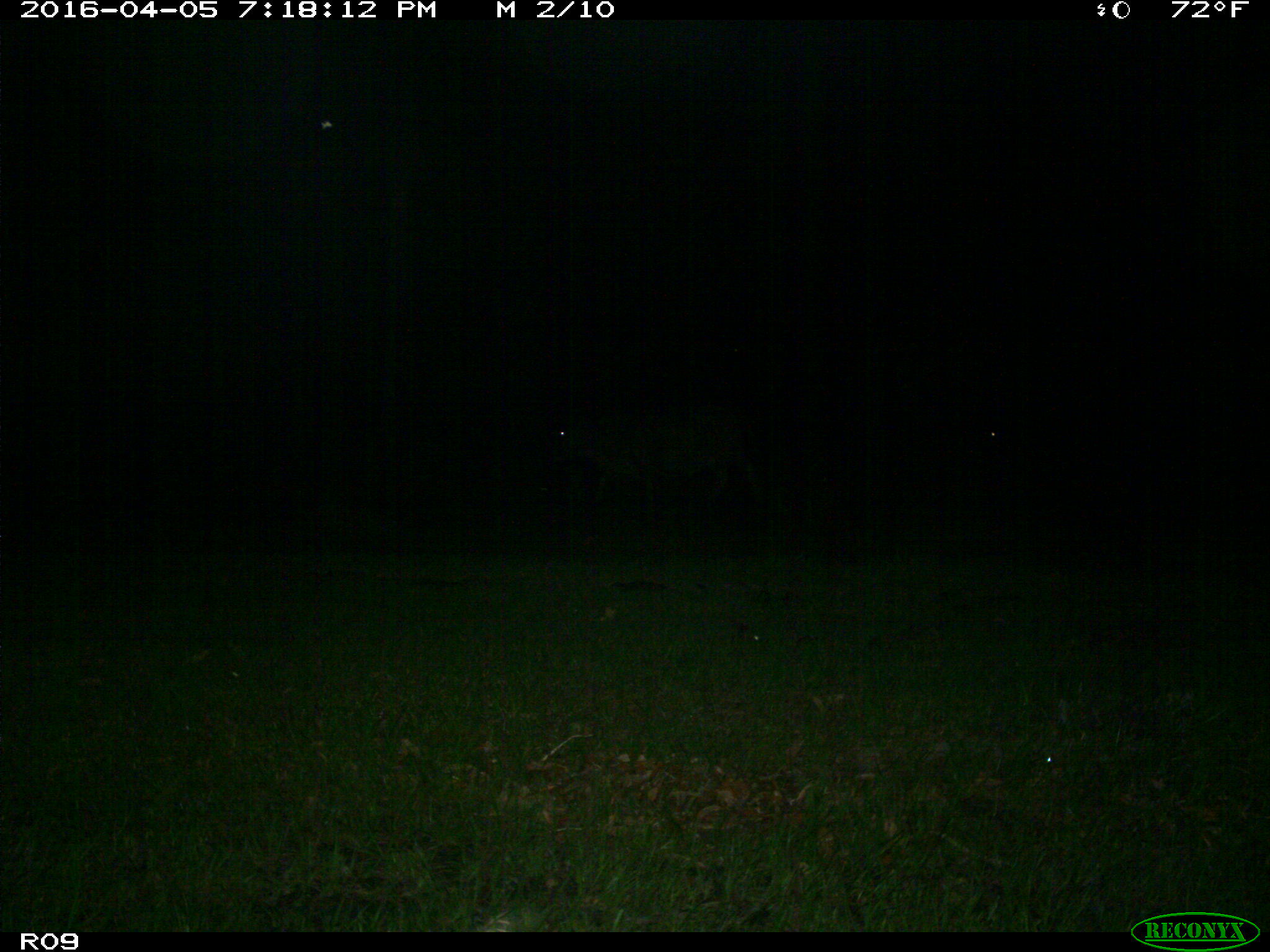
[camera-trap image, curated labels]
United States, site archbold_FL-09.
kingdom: Animalia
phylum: Chordata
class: Mammalia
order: Artiodactyla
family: Bovidae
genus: Bos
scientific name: Bos taurus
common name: domestic cow